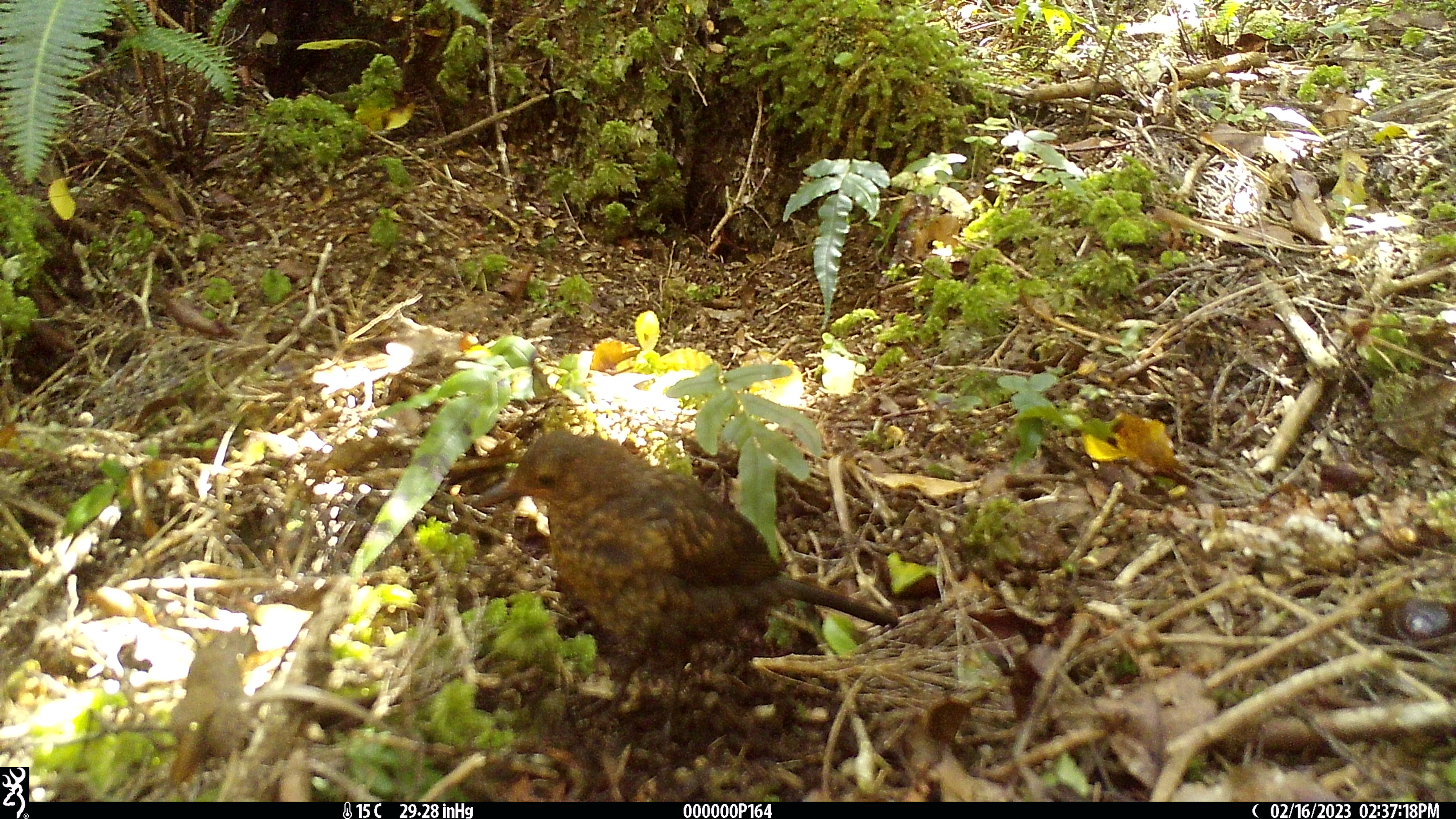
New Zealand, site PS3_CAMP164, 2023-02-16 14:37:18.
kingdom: Animalia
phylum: Chordata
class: Aves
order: Passeriformes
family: Turdidae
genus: Turdus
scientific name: Turdus merula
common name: eurasian blackbird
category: blackbird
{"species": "blackbird (eurasian blackbird) (Turdus merula)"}